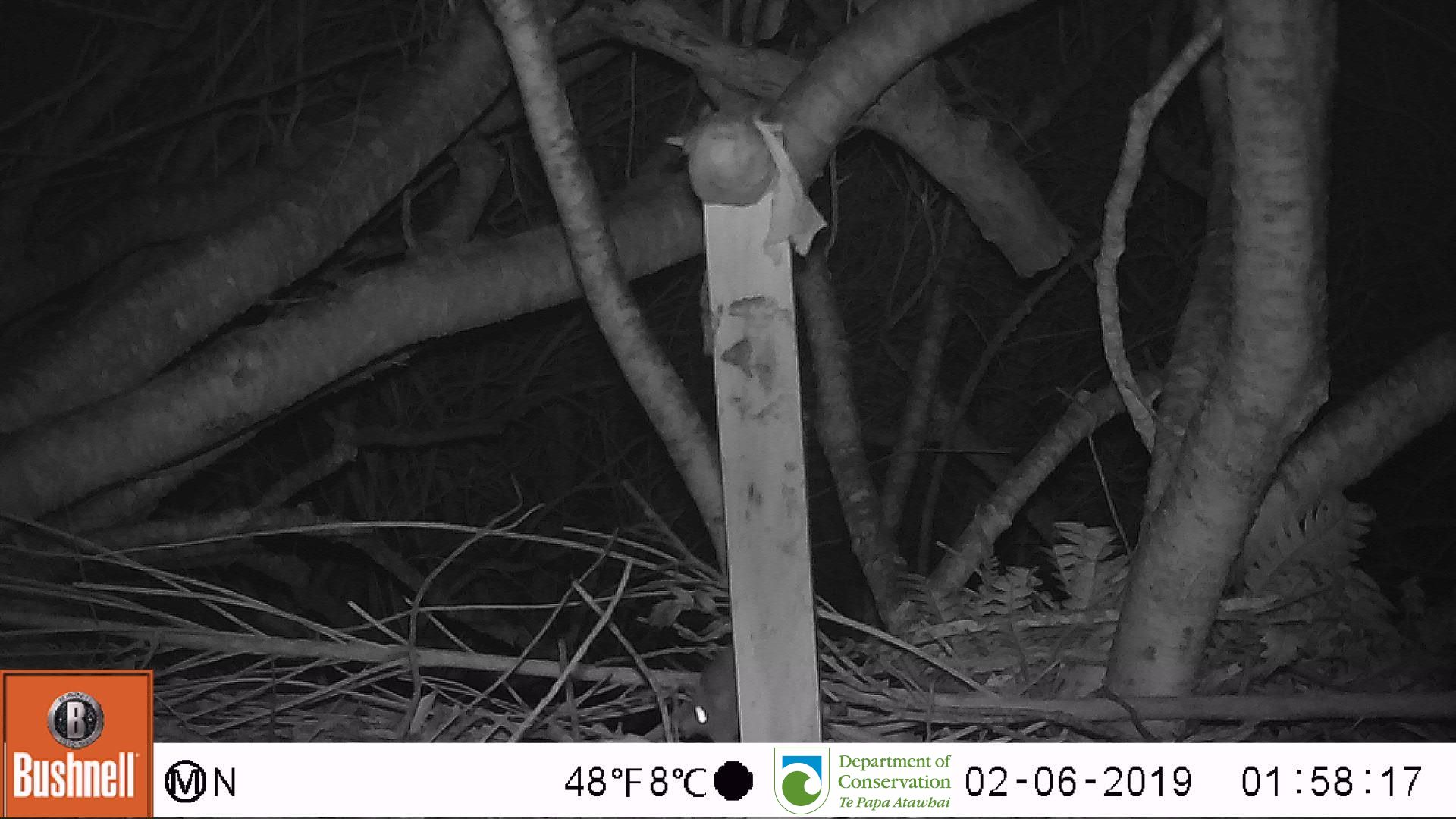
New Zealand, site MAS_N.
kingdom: Animalia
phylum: Chordata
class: Mammalia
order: Rodentia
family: Muridae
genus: Mus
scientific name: Mus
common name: mouse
Mouse (Mus).